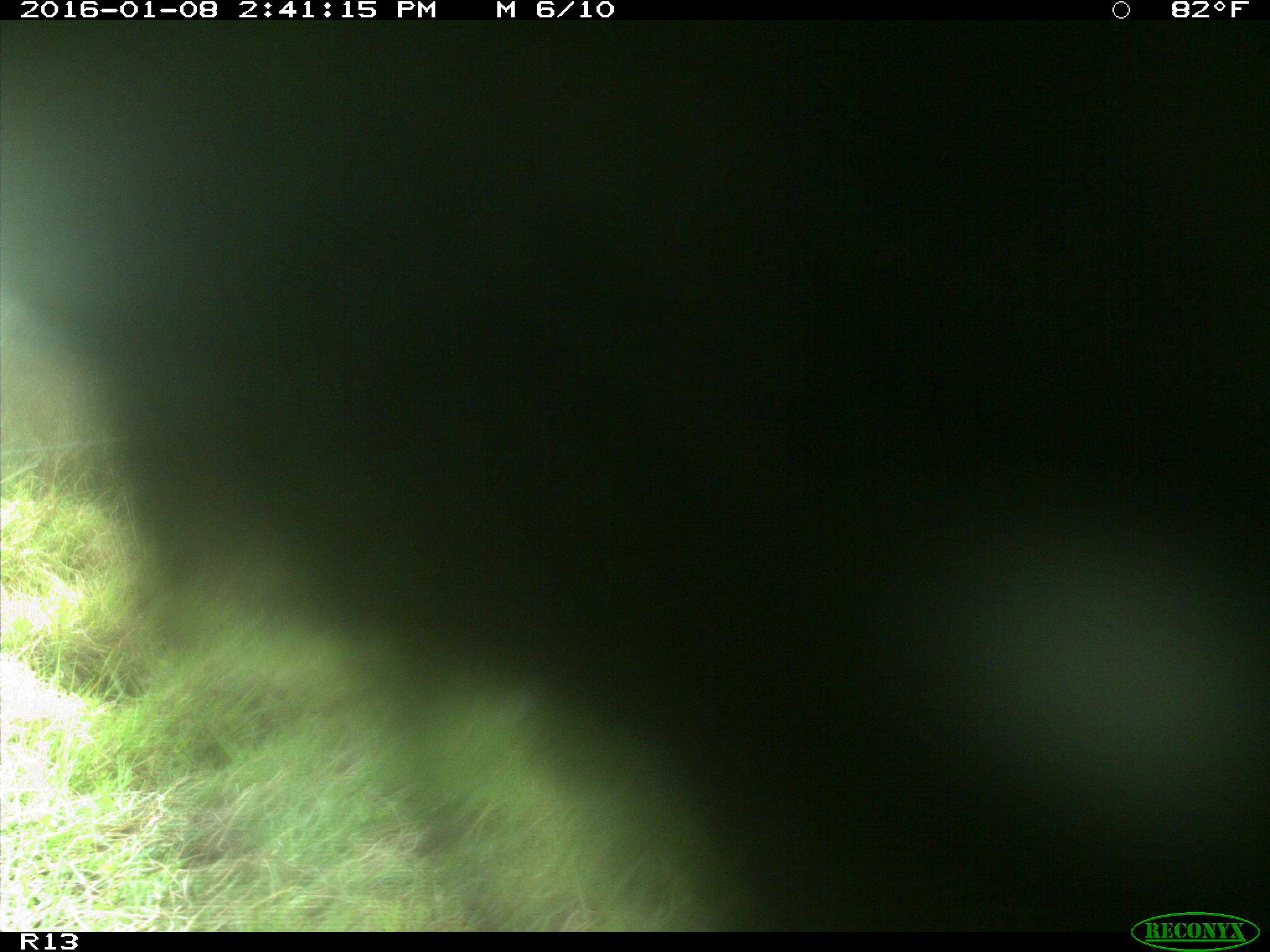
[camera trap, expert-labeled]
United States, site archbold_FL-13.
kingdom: Animalia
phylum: Chordata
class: Mammalia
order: Artiodactyla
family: Bovidae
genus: Bos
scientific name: Bos taurus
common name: domestic cow